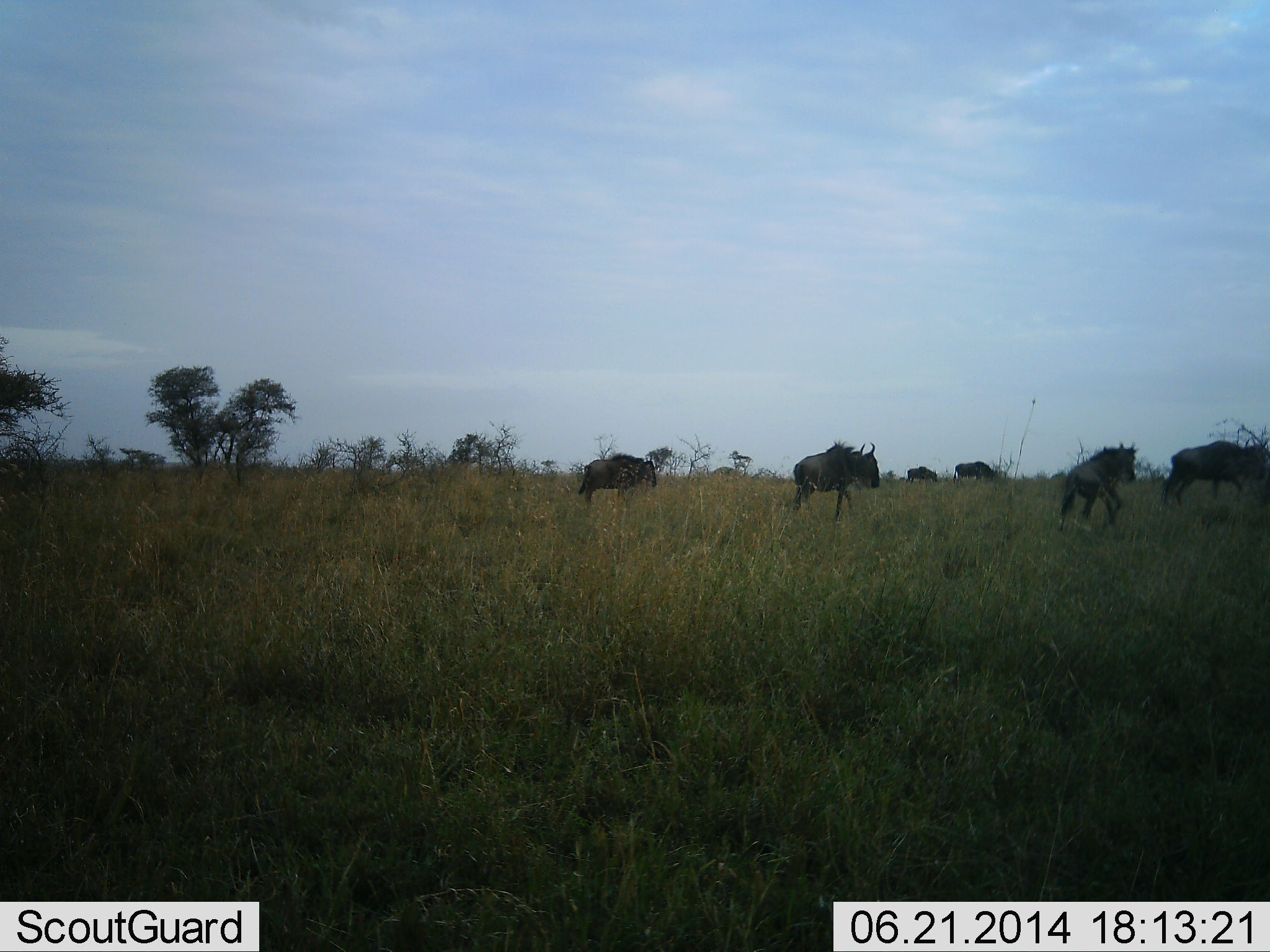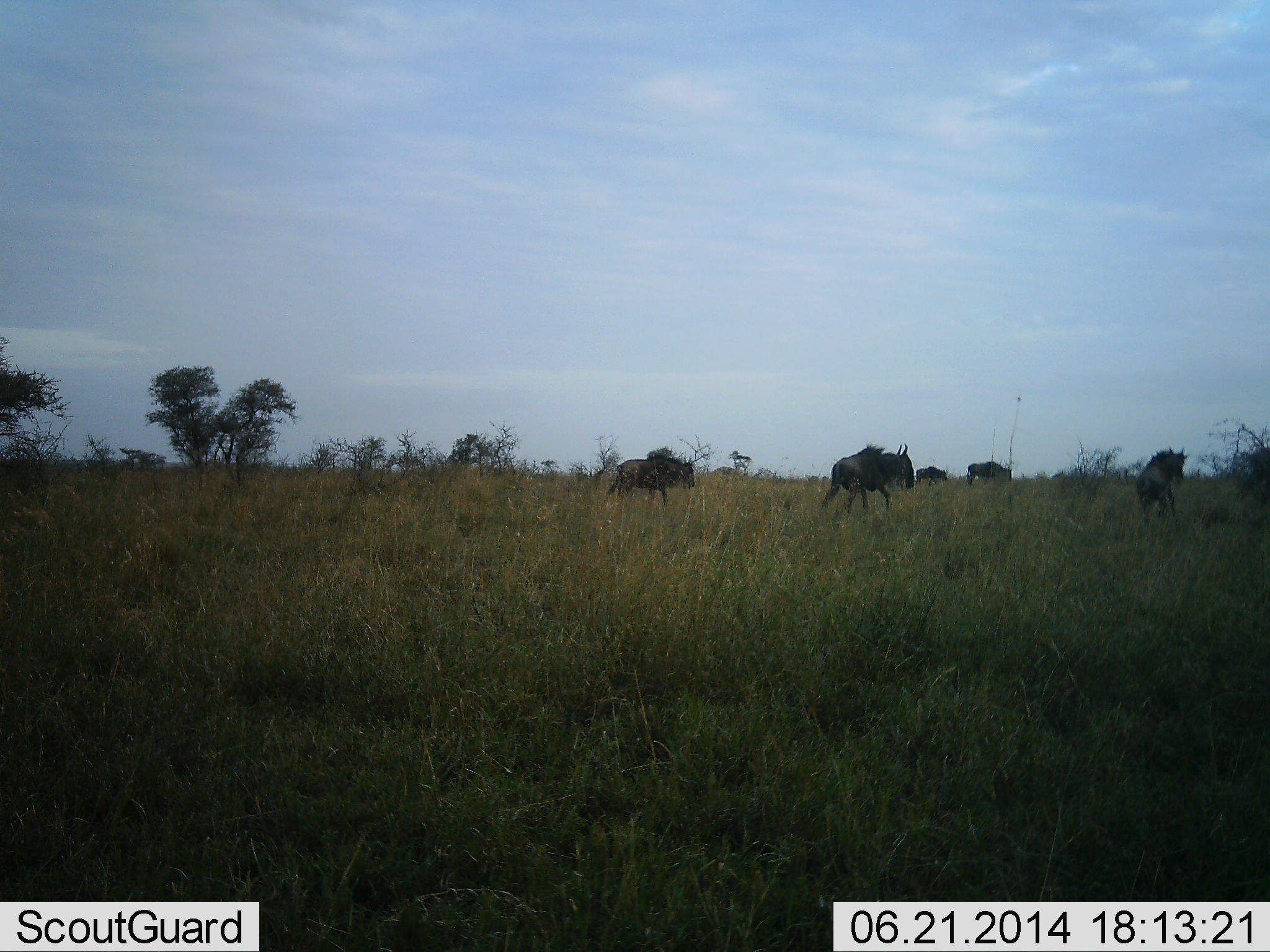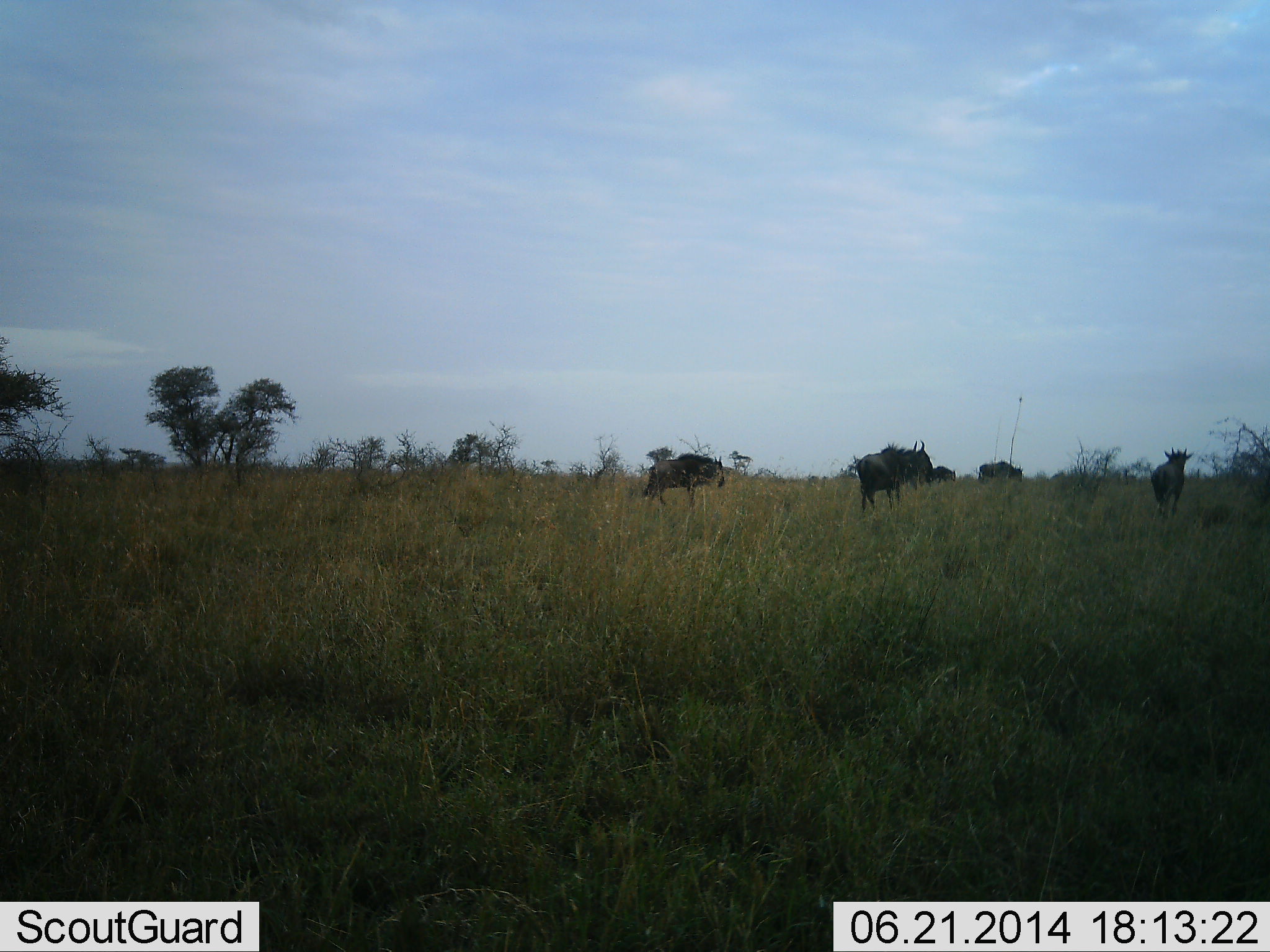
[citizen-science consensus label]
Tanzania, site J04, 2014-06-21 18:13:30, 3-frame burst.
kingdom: Animalia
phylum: Chordata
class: Mammalia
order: Artiodactyla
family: Bovidae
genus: Connochaetes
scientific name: Connochaetes taurinus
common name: blue wildebeest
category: wildebeest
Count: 6.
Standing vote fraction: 10%.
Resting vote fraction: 0%.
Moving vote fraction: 100%.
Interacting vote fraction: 10%.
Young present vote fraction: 10%.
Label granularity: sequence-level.